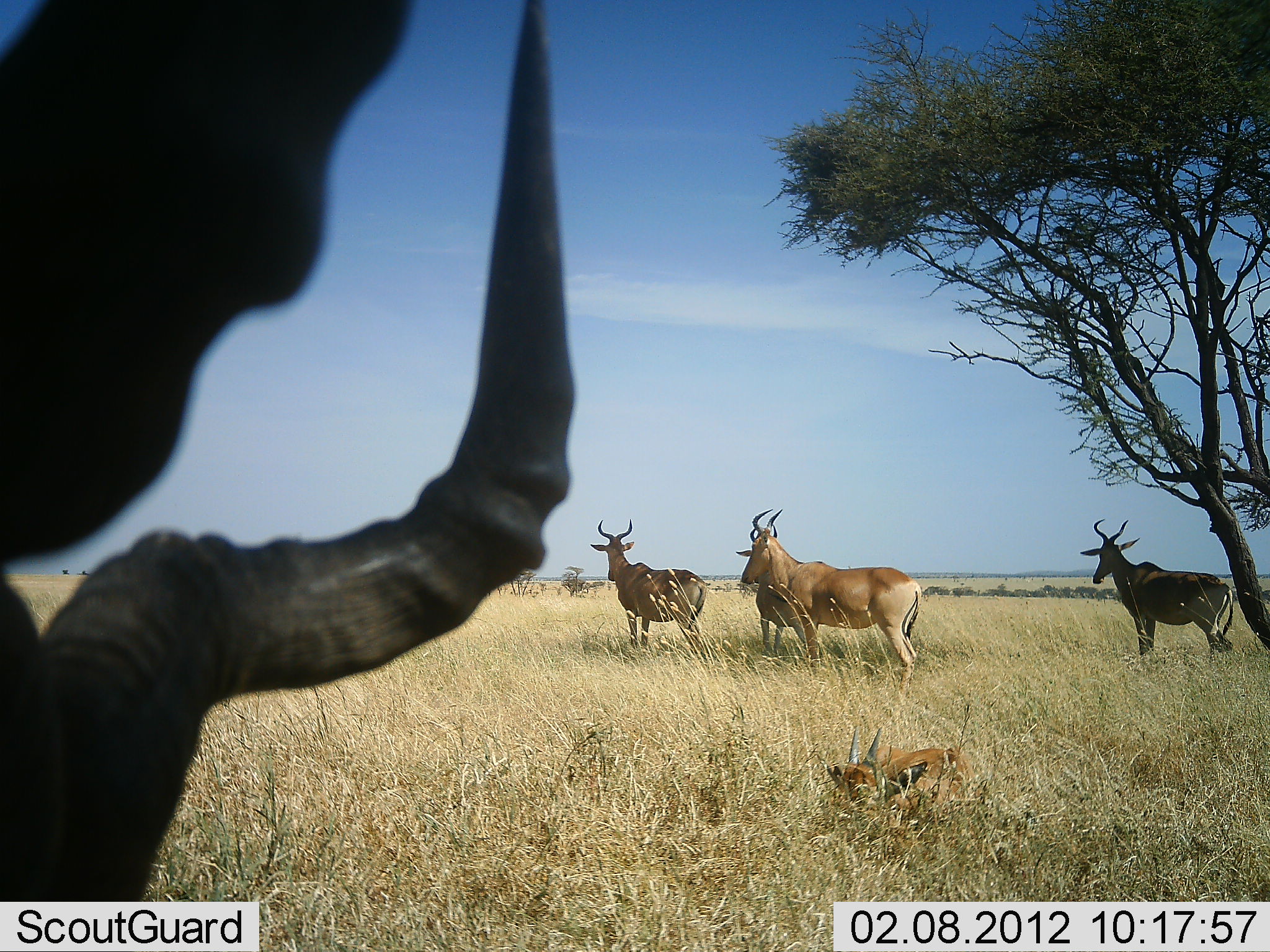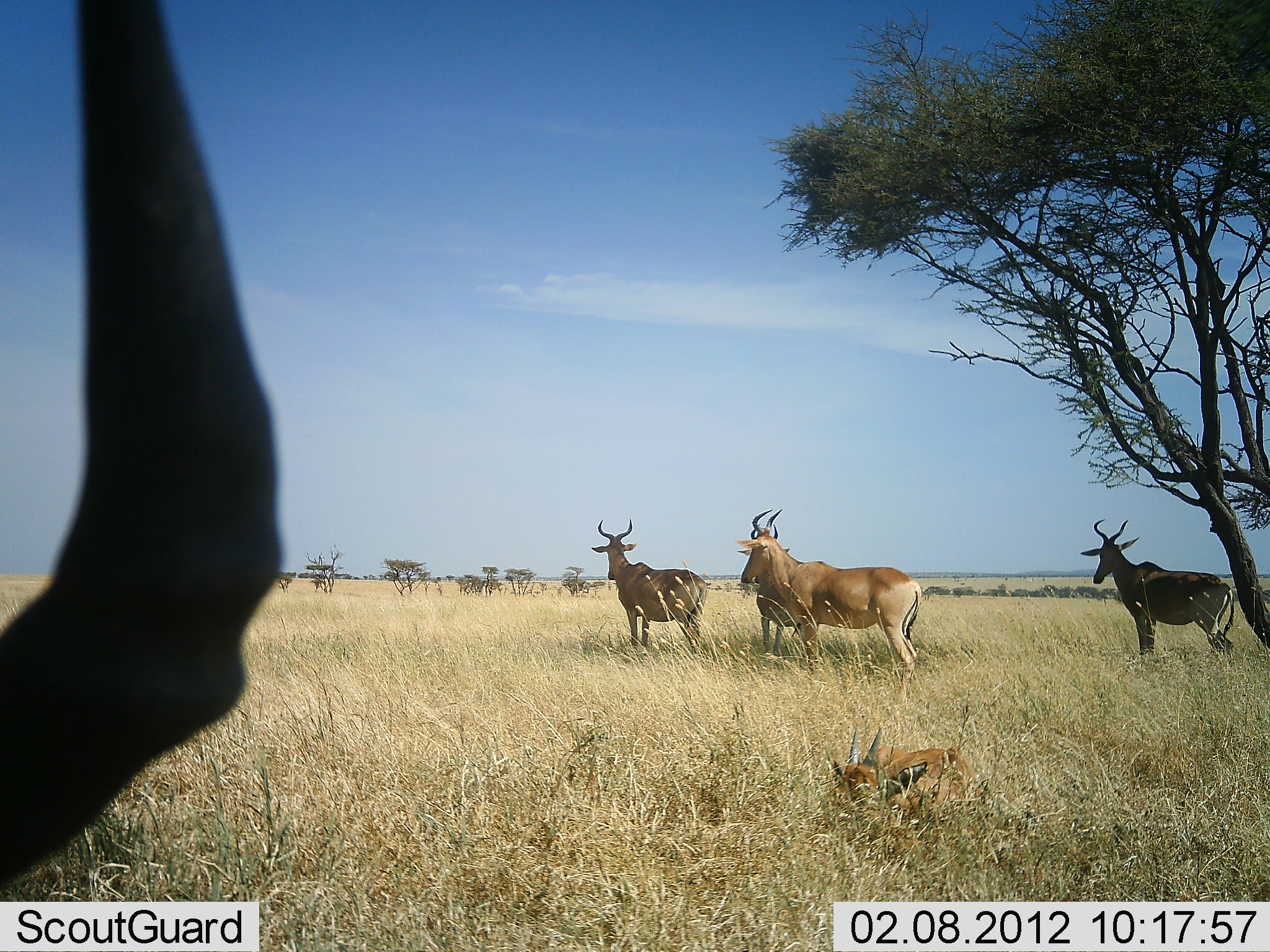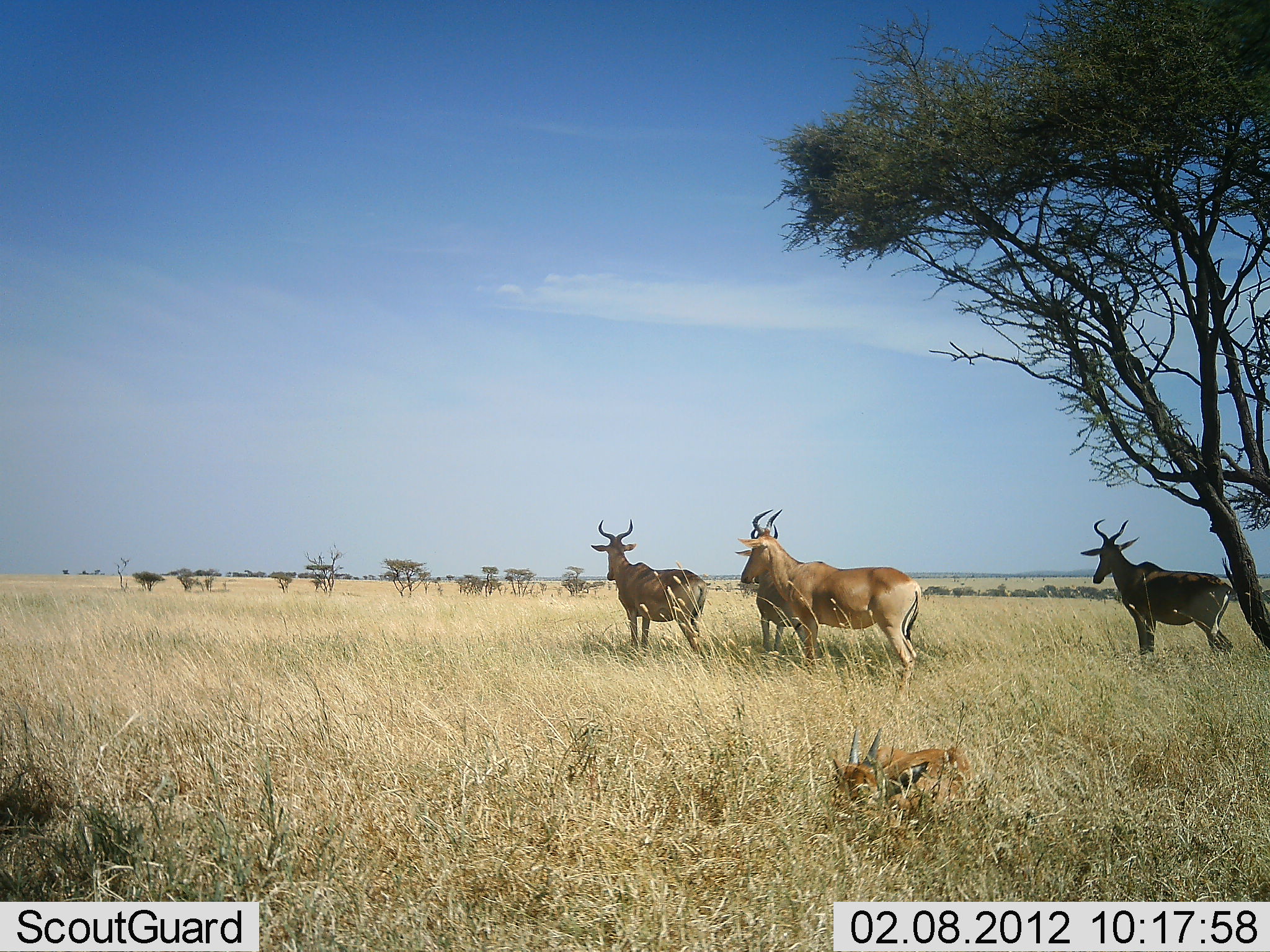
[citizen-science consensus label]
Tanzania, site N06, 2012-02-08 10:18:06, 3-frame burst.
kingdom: Animalia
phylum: Chordata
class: Mammalia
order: Artiodactyla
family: Bovidae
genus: Alcelaphus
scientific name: Alcelaphus buselaphus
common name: hartebeest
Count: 6.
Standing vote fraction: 100%.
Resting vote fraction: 71%.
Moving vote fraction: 5%.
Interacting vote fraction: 0%.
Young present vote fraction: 62%.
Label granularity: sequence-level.